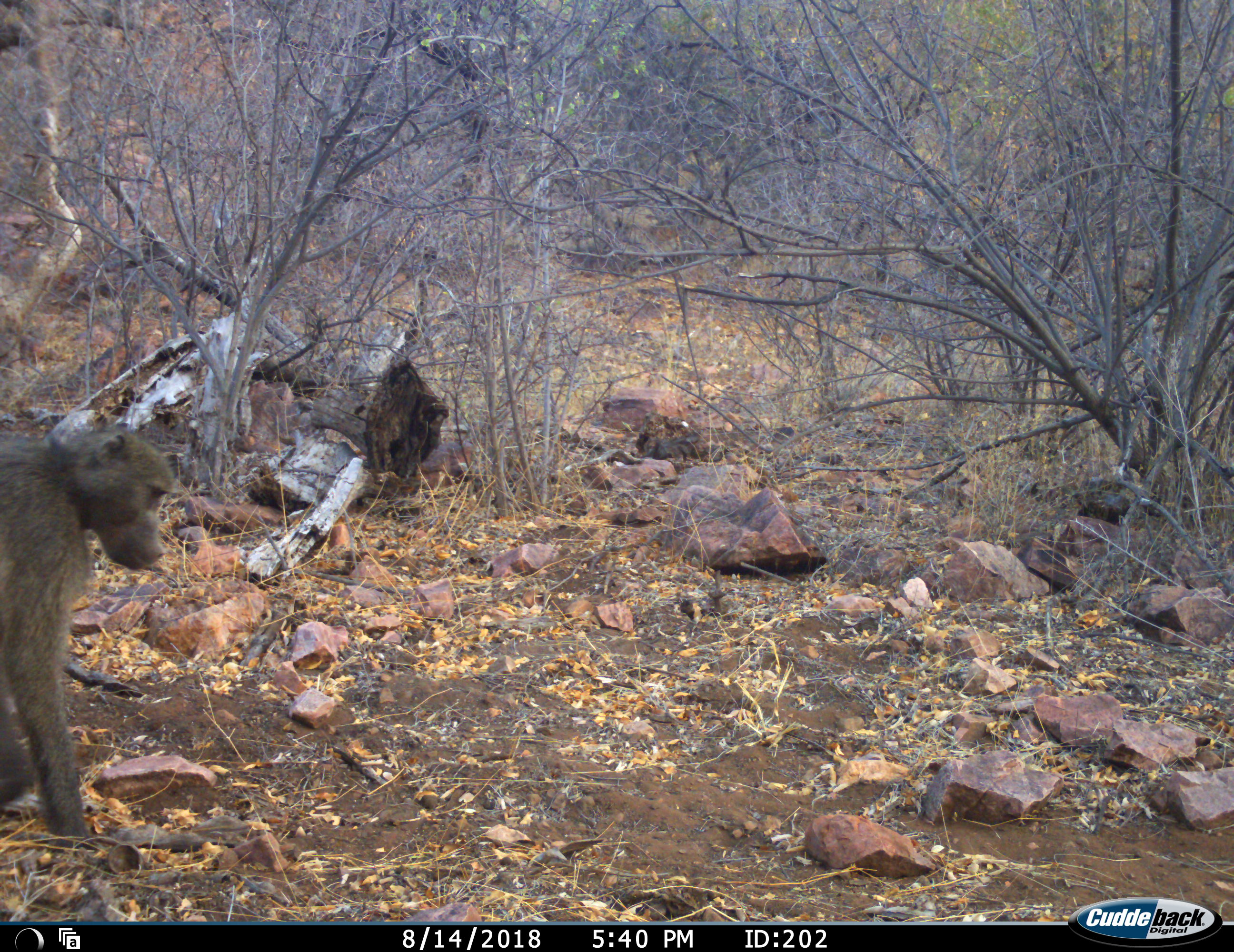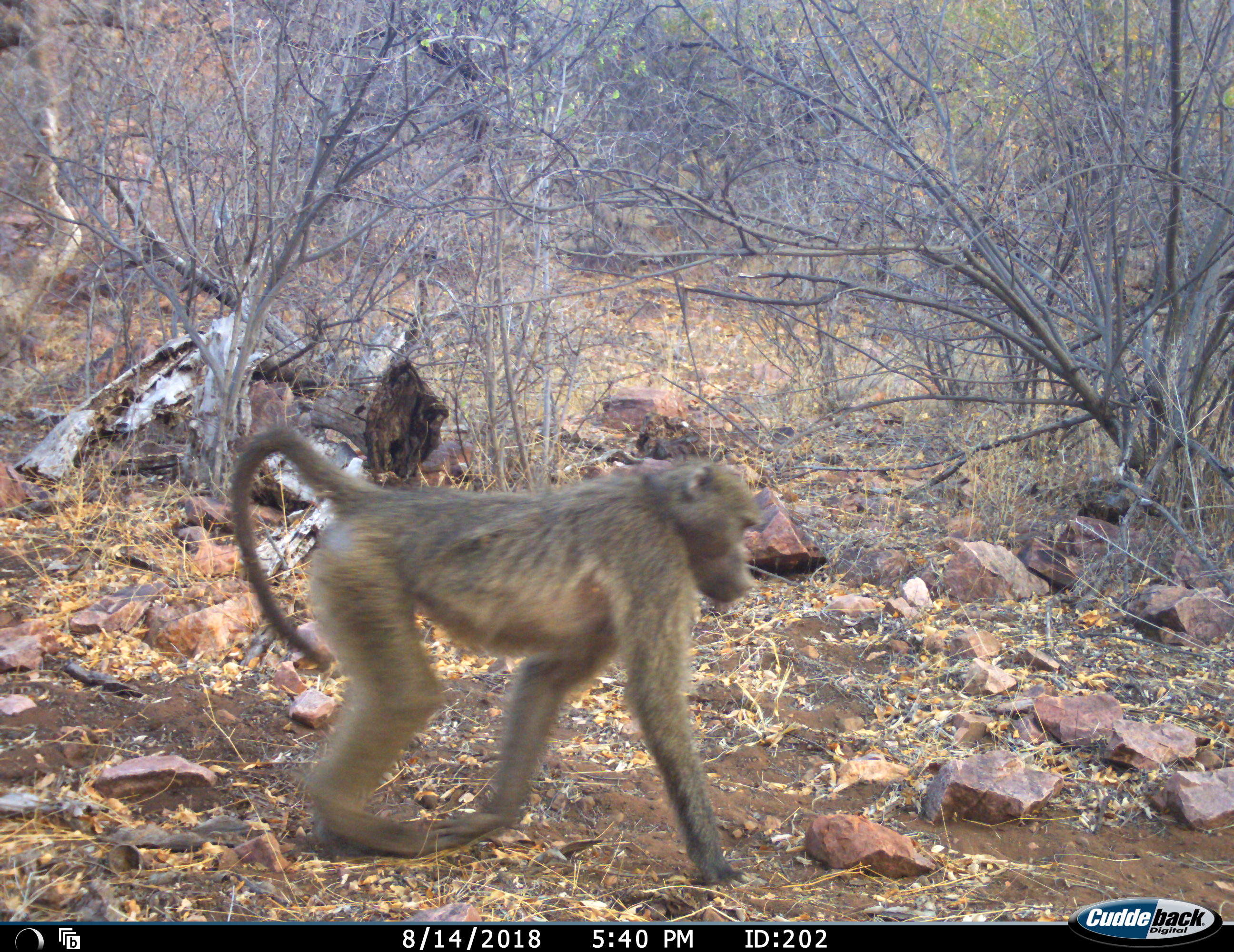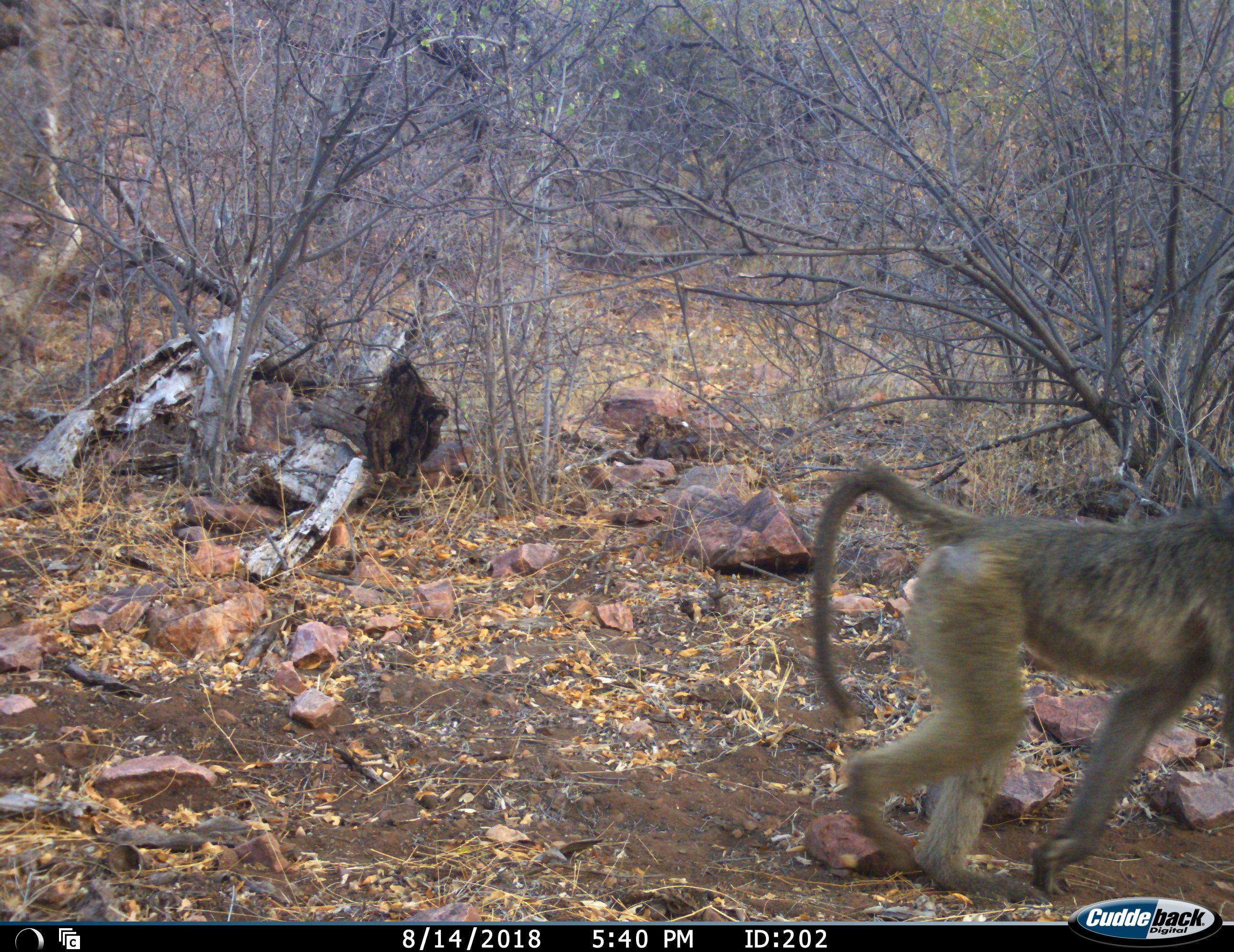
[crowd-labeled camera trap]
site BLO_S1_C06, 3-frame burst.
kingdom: Animalia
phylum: Chordata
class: Mammalia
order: Primates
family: Cercopithecidae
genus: Papio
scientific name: Papio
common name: baboon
Baboon (Papio), count 1. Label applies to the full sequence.